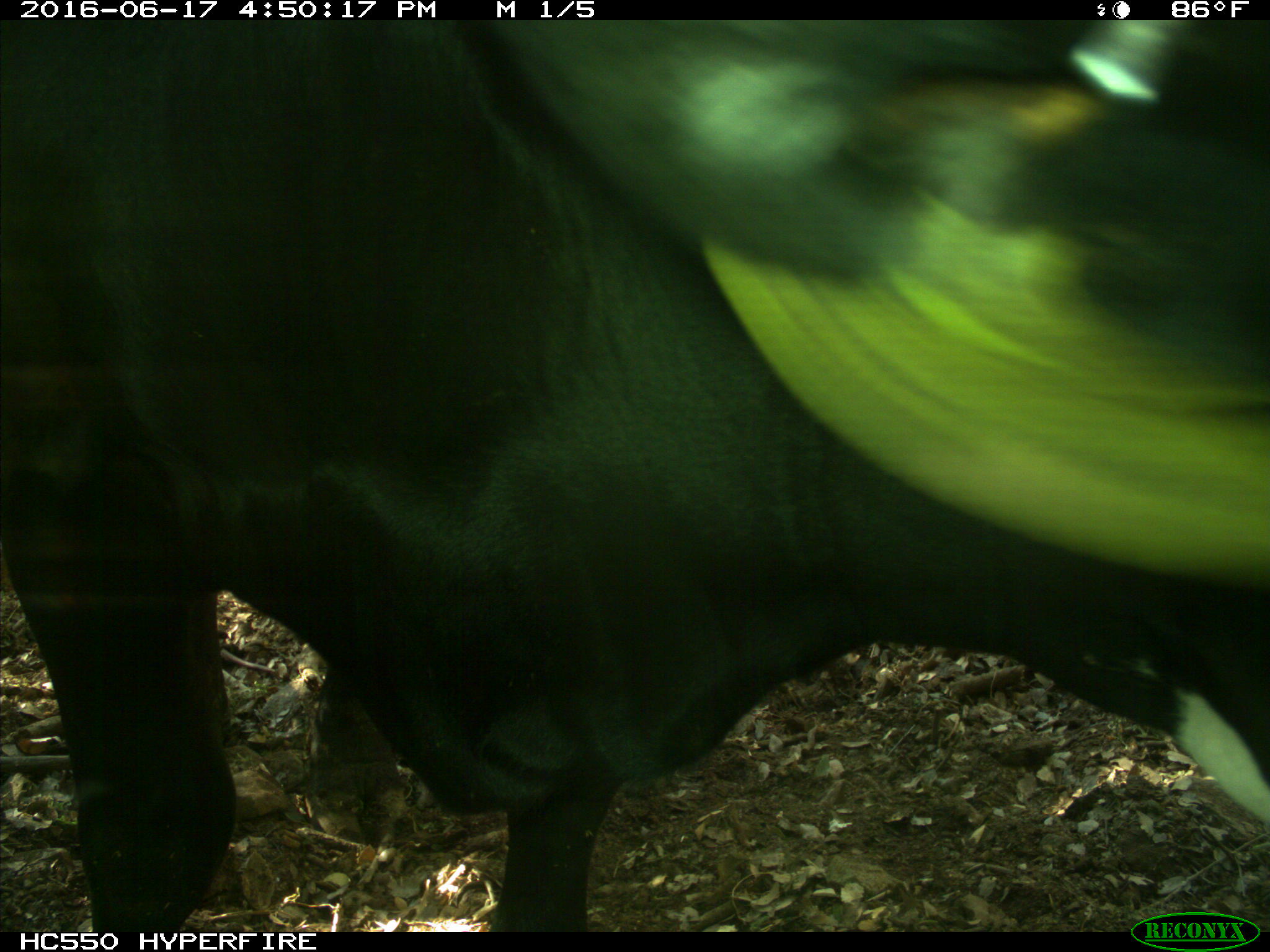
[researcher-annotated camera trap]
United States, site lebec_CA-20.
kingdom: Animalia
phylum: Chordata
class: Mammalia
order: Artiodactyla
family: Bovidae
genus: Bos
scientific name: Bos taurus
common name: domestic cow